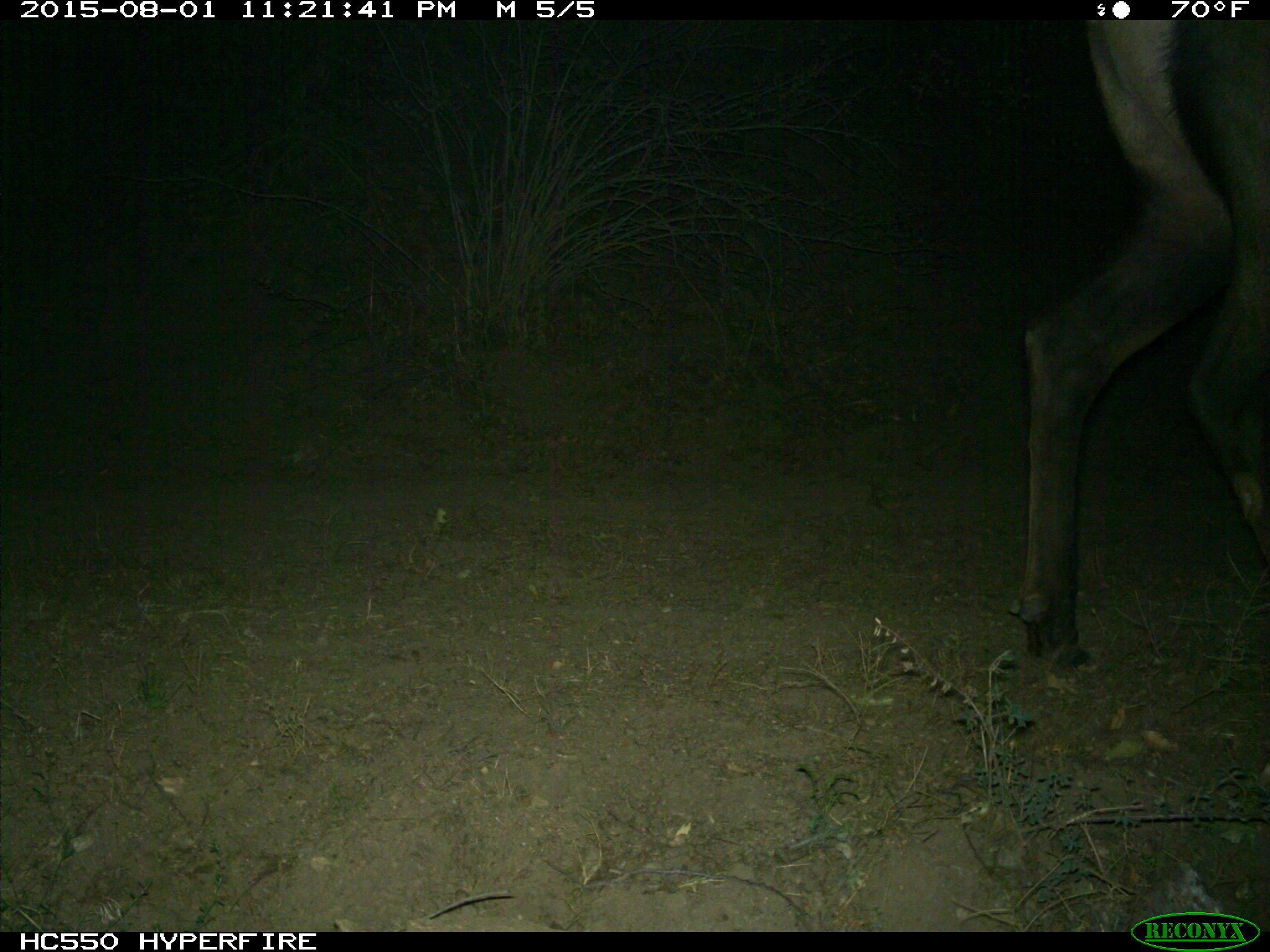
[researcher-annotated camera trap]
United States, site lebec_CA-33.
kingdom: Animalia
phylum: Chordata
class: Mammalia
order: Artiodactyla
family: Cervidae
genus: Cervus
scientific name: Cervus canadensis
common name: elk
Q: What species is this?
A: Cervus canadensis (elk).